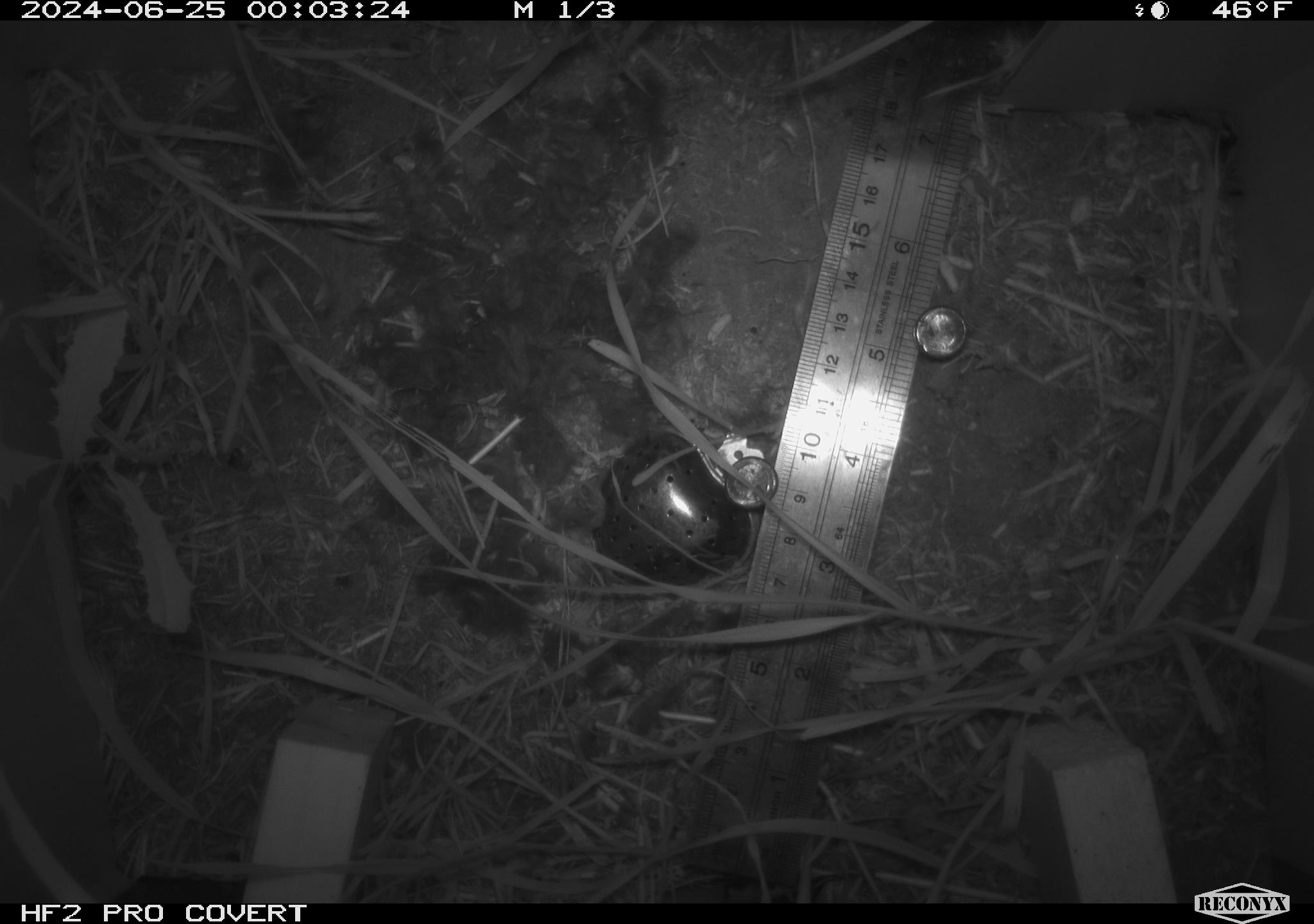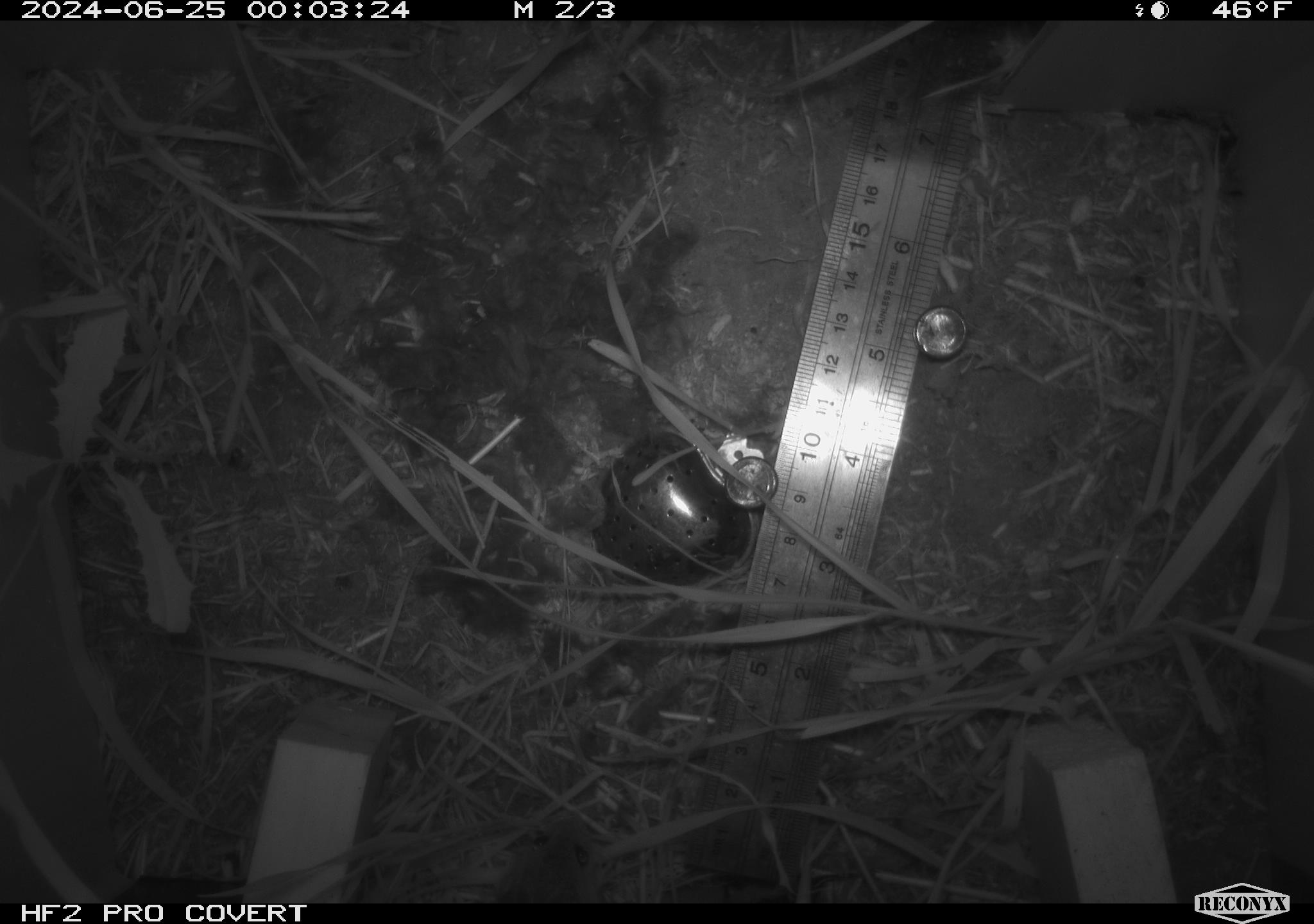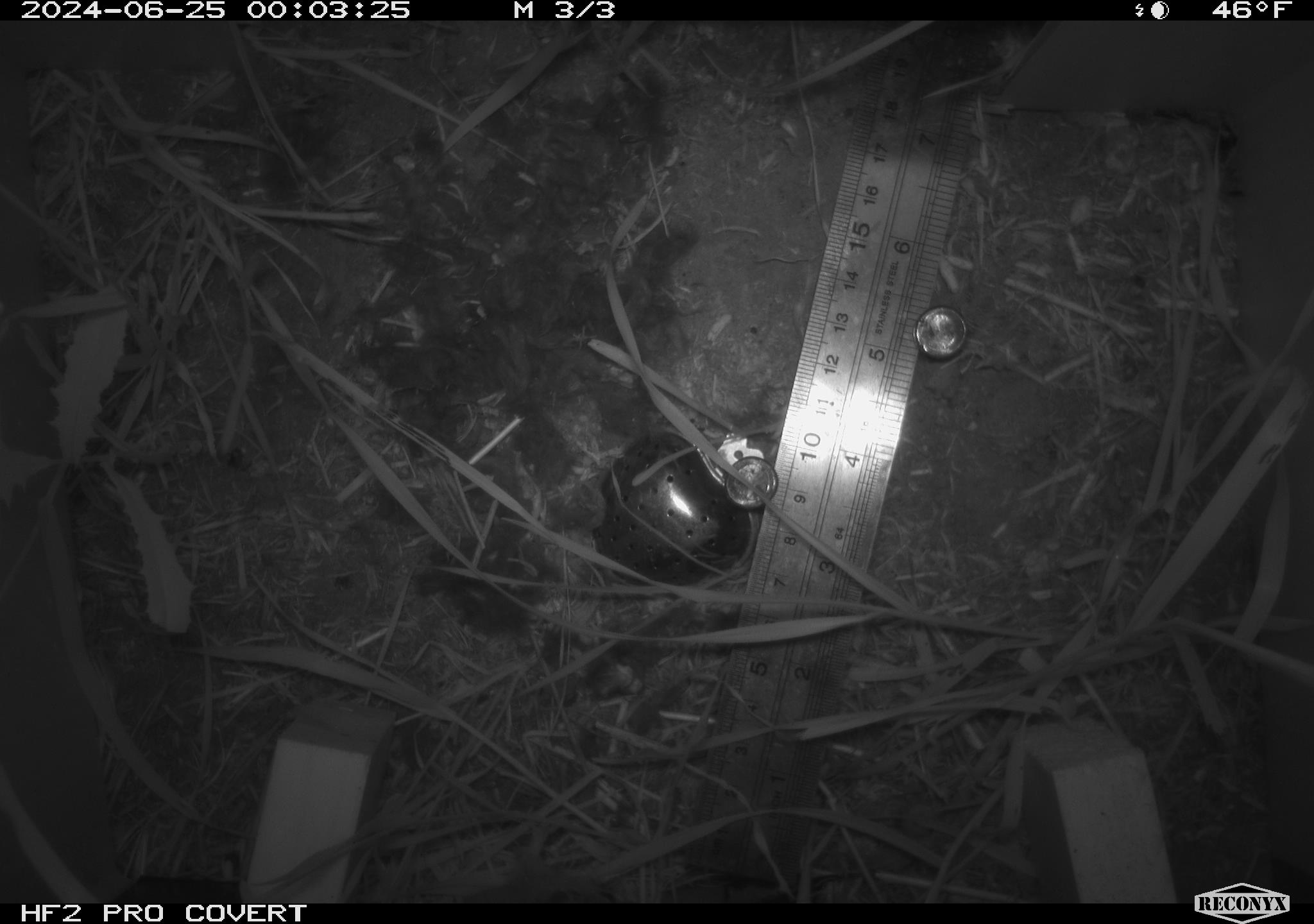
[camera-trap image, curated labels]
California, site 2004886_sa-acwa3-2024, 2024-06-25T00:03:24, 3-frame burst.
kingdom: Animalia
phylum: Chordata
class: Mammalia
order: Rodentia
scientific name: Rodentia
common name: mouse species